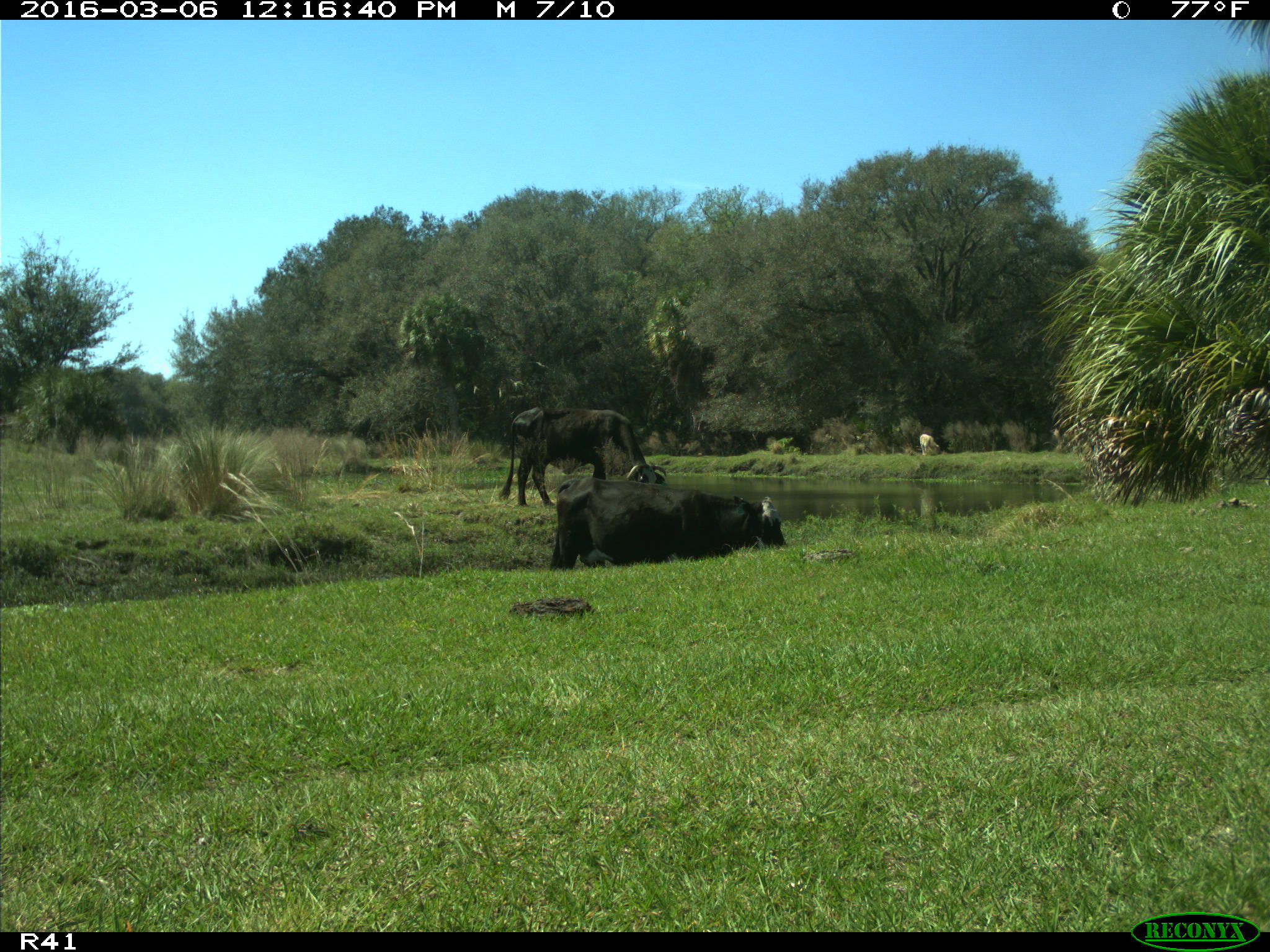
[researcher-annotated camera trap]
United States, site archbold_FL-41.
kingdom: Animalia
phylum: Chordata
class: Mammalia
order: Artiodactyla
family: Bovidae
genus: Bos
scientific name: Bos taurus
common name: domestic cow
Bos taurus (domestic cow).